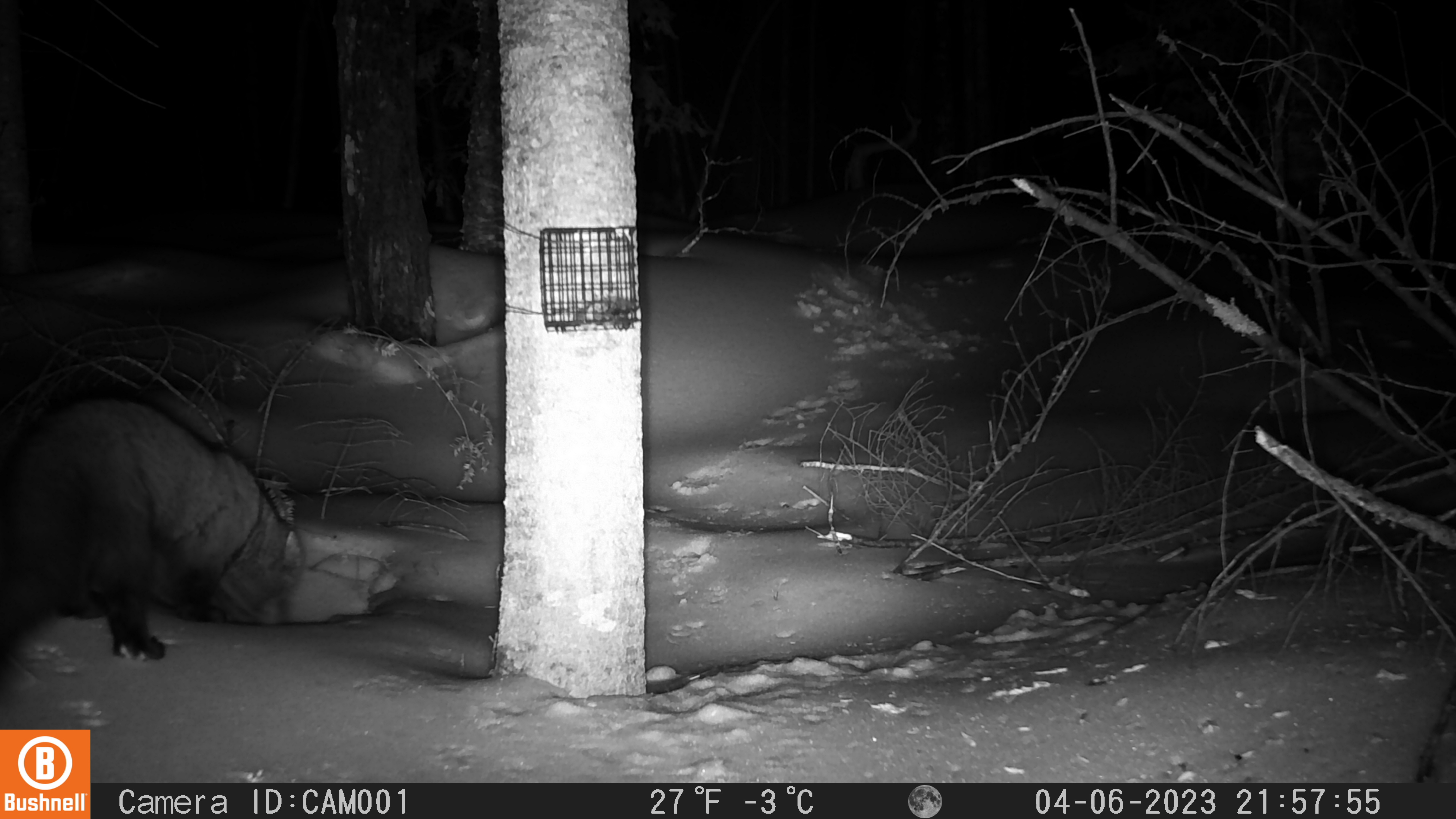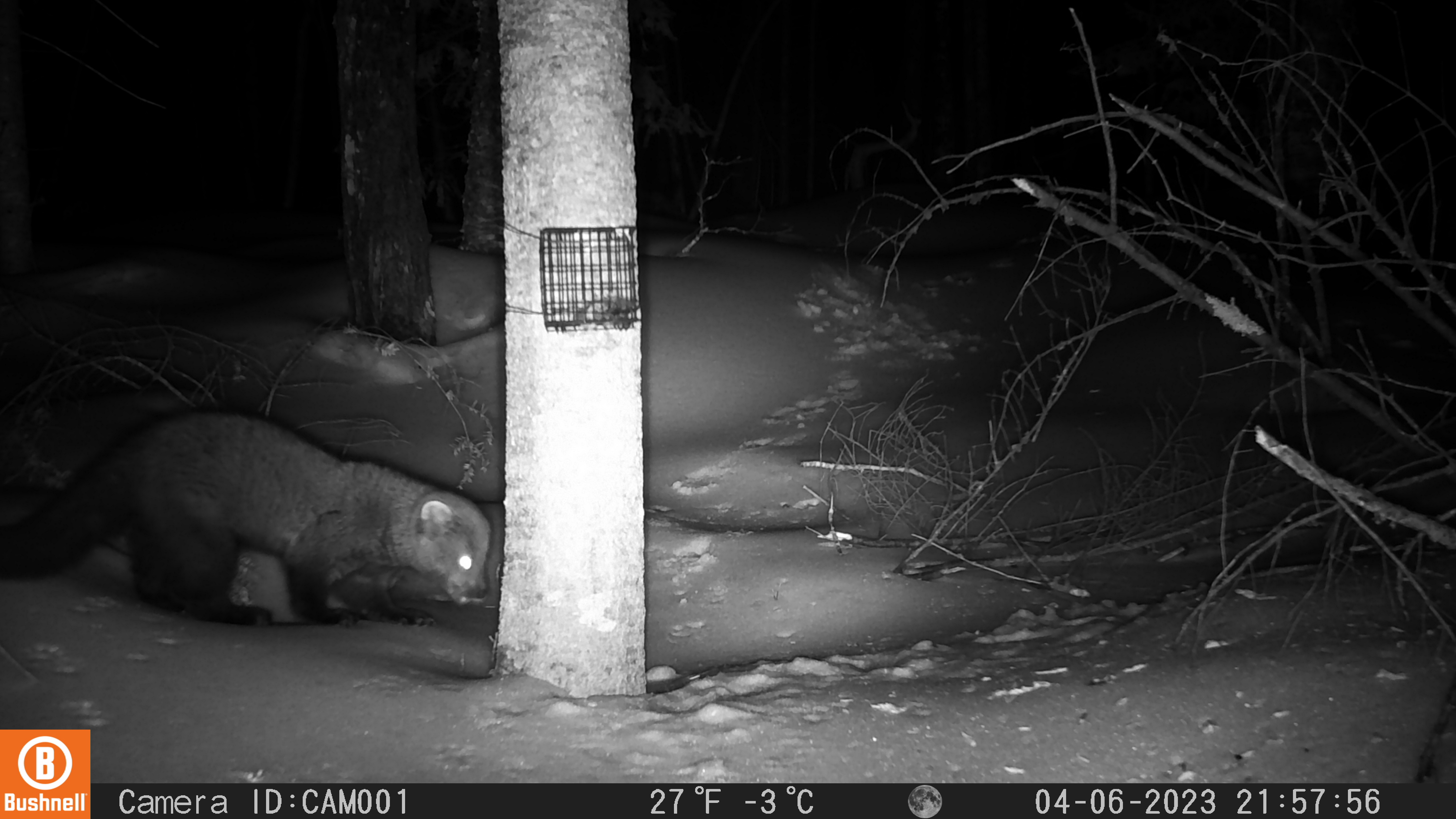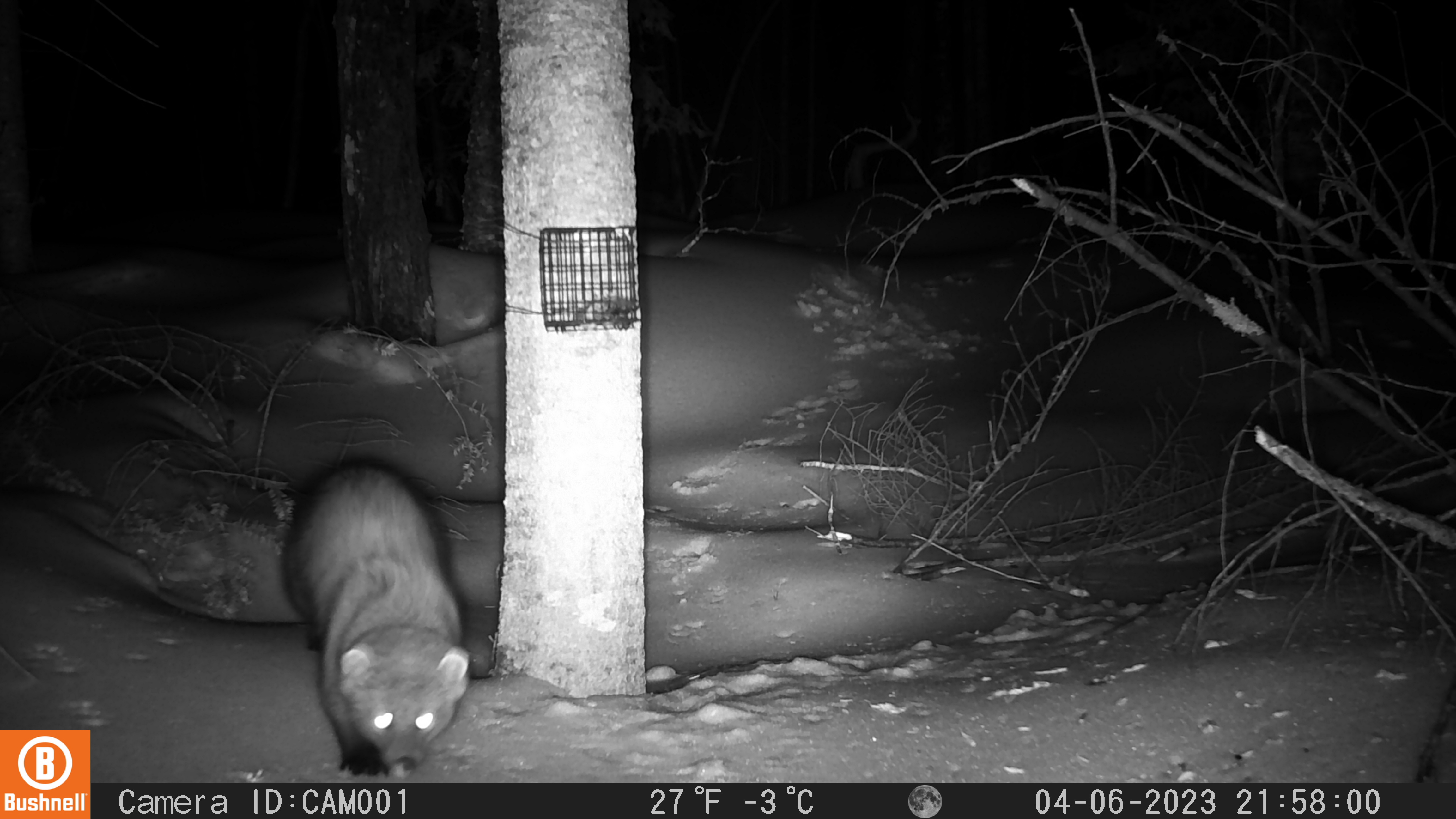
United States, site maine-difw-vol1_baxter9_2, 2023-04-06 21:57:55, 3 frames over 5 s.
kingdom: Animalia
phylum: Chordata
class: Mammalia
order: Carnivora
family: Mustelidae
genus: Pekania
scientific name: Pekania pennanti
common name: fisher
Fisher (Pekania pennanti).